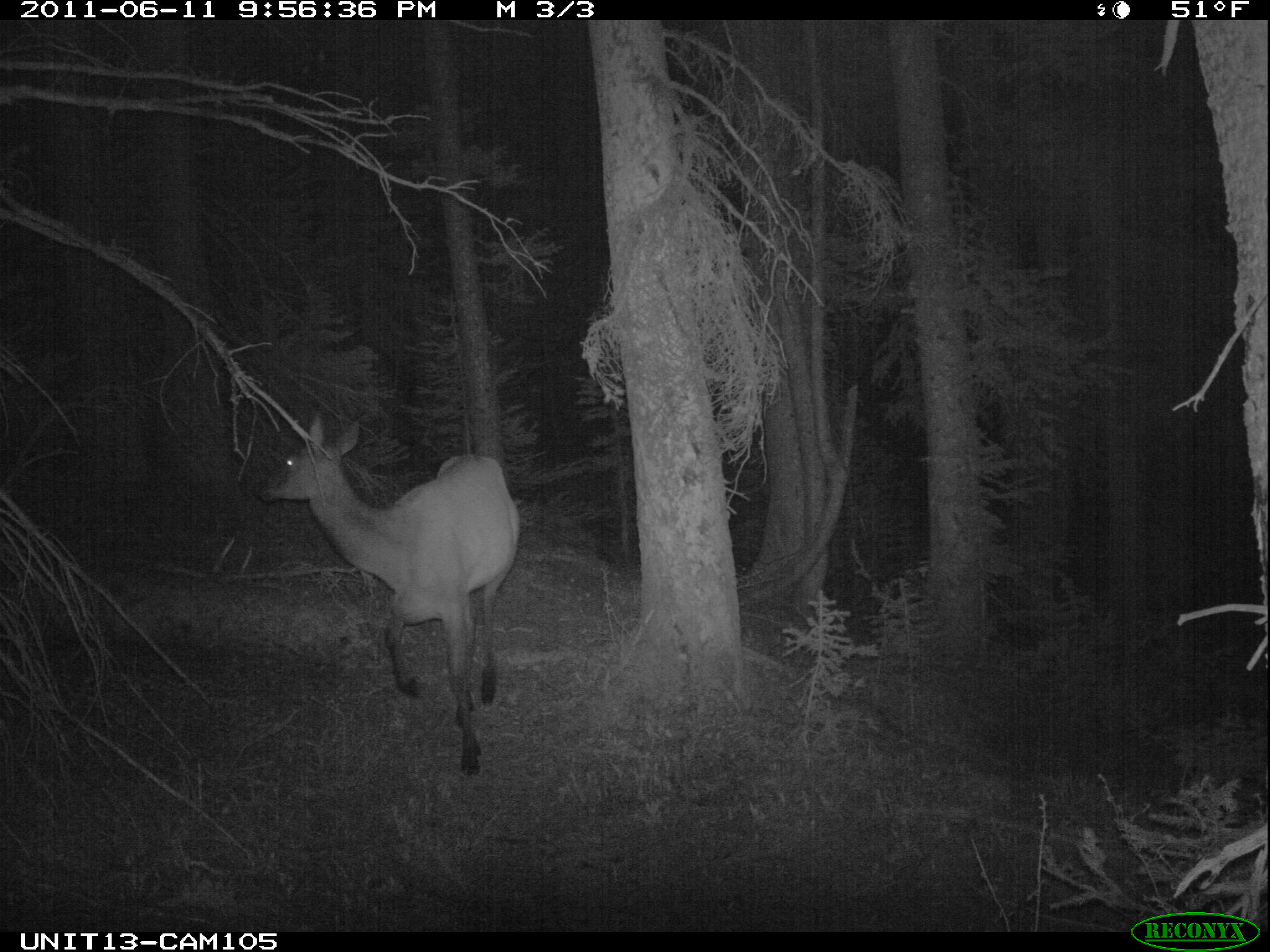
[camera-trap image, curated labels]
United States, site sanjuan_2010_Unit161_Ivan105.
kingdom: Animalia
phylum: Chordata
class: Mammalia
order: Artiodactyla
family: Cervidae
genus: Cervus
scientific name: Cervus elaphus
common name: red deer